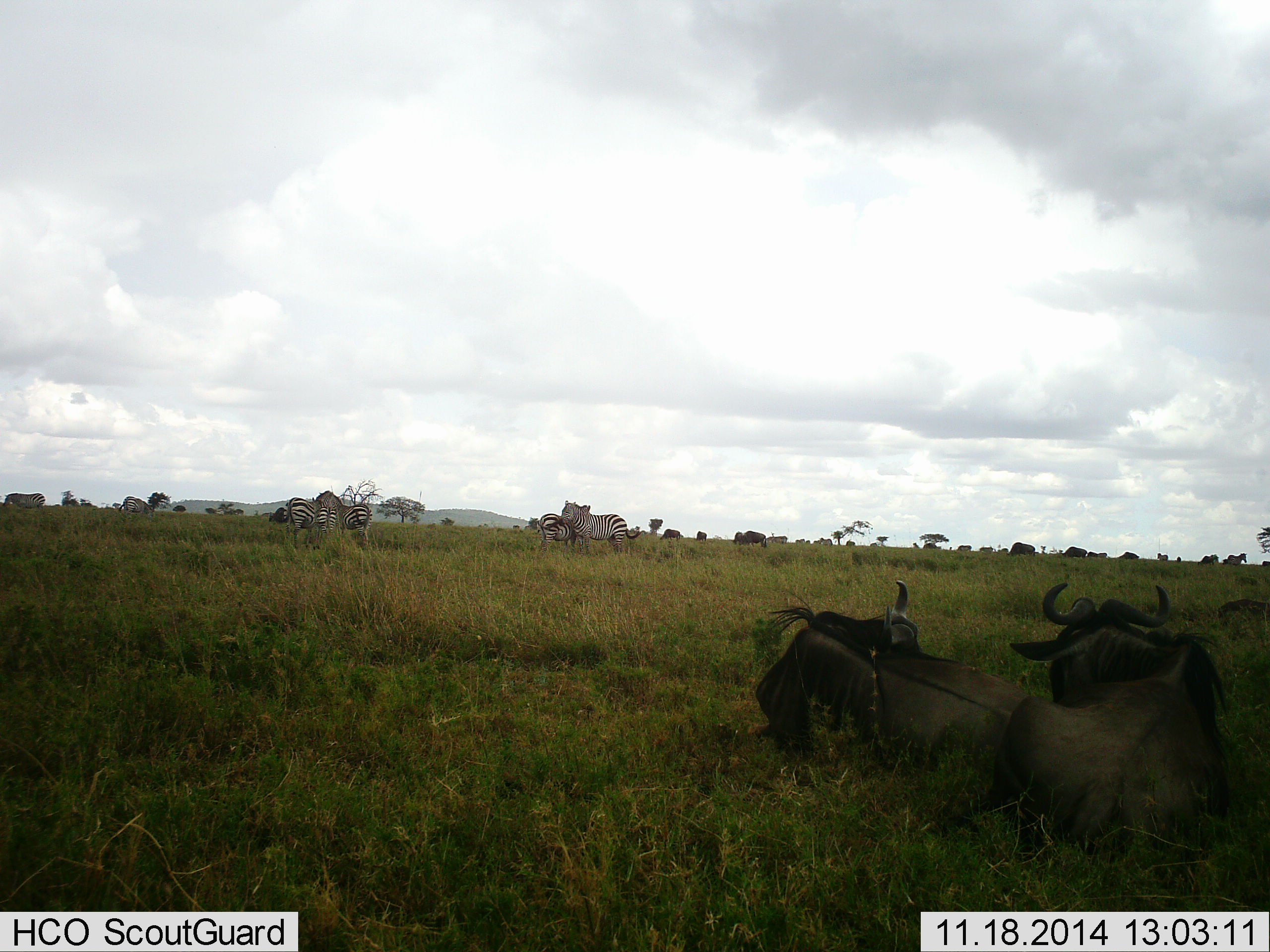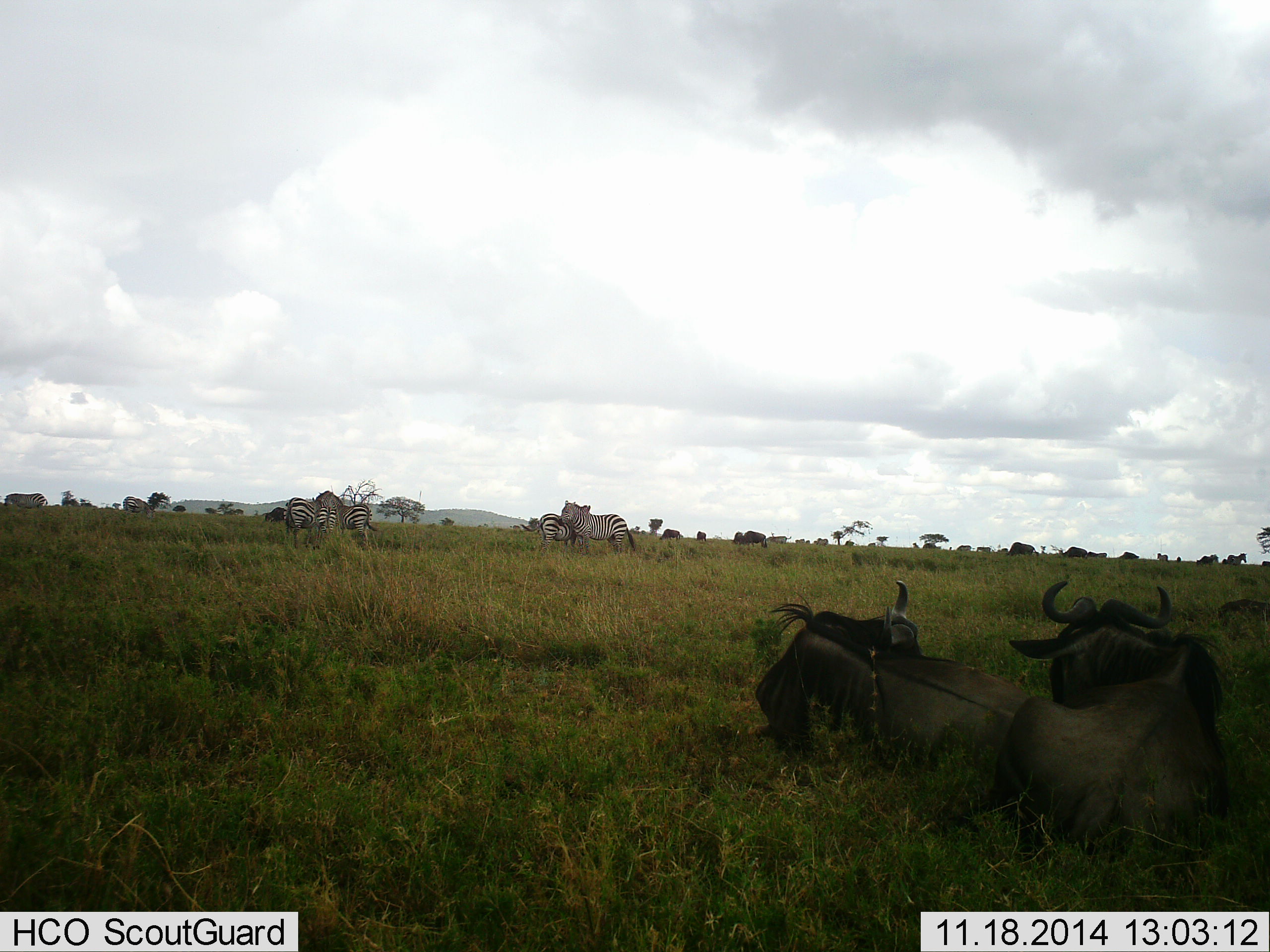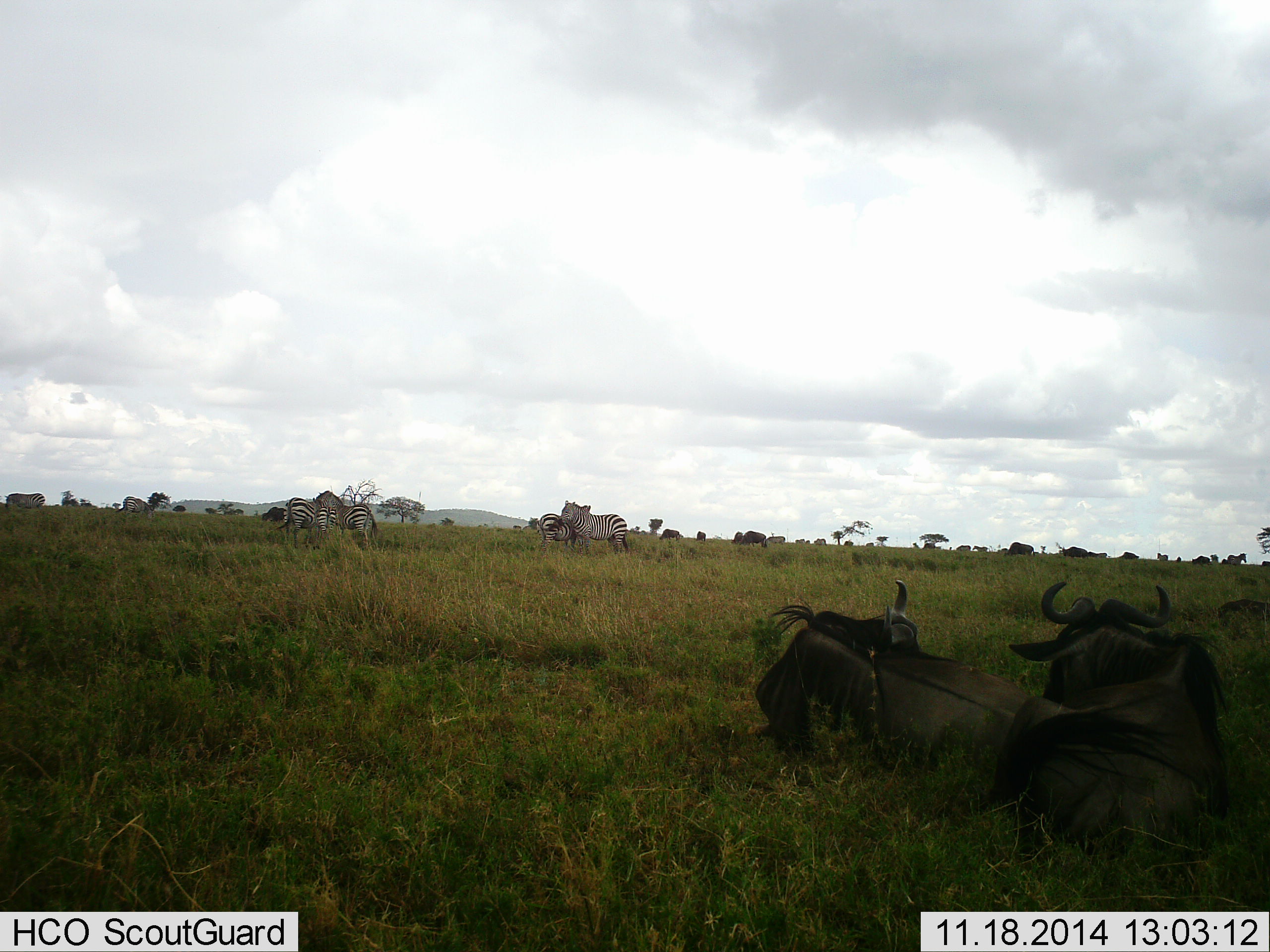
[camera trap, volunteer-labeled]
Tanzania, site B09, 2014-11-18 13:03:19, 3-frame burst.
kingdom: Animalia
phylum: Chordata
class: Mammalia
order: Artiodactyla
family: Bovidae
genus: Connochaetes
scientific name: Connochaetes taurinus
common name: blue wildebeest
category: wildebeest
Wildebeest (blue wildebeest) (Connochaetes taurinus), count 11-50. Behavior (volunteer vote fractions): standing 23%, resting 69%, moving 15%, interacting 23%. Young present (vote fraction): 0%. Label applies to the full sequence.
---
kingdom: Animalia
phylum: Chordata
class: Mammalia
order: Perissodactyla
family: Equidae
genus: Equus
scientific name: Equus quagga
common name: plains zebra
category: zebra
Zebra (plains zebra) (Equus quagga), count 6. Behavior (volunteer vote fractions): standing 91%, resting 0%, moving 9%, interacting 27%. Young present (vote fraction): 0%. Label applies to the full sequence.